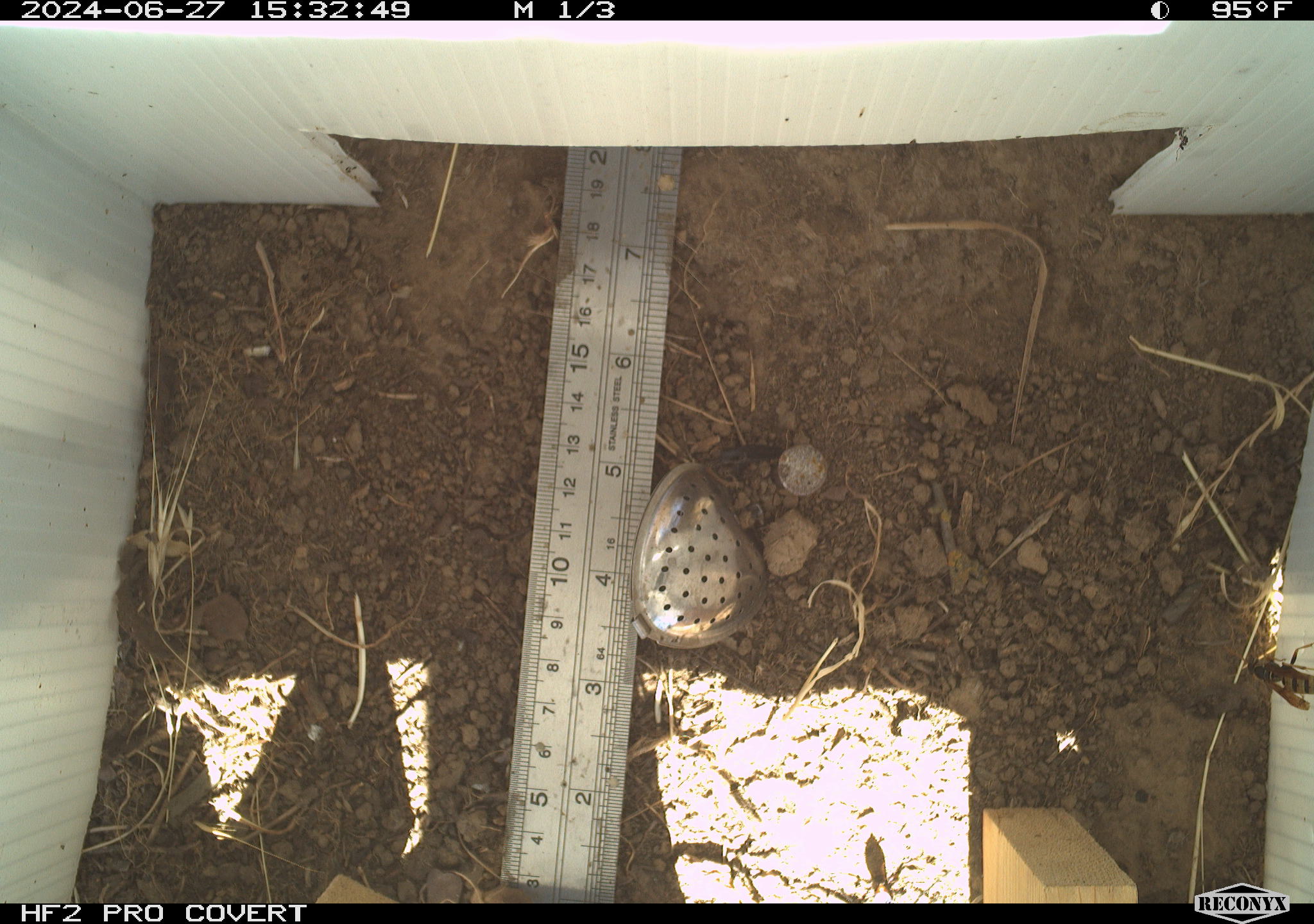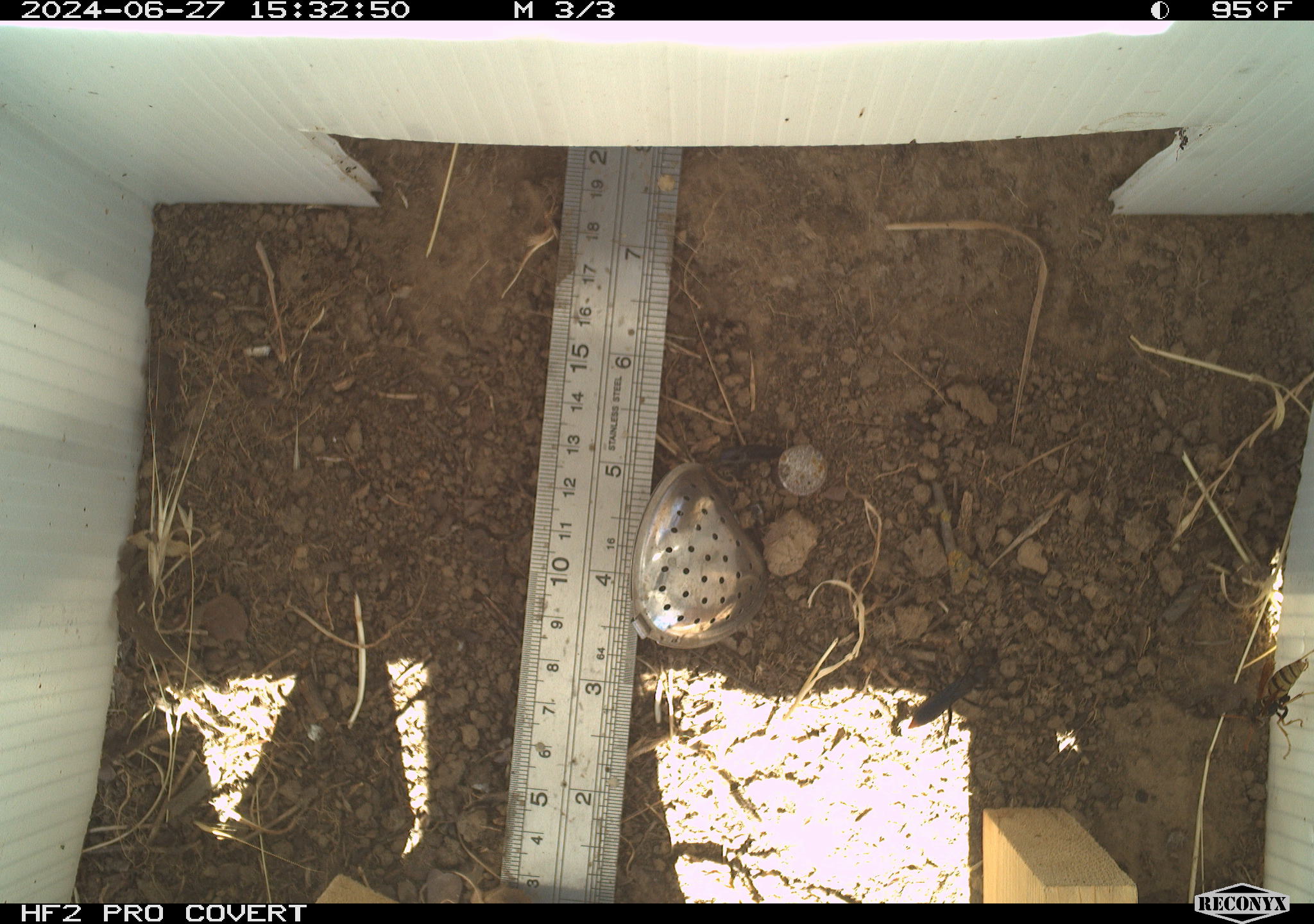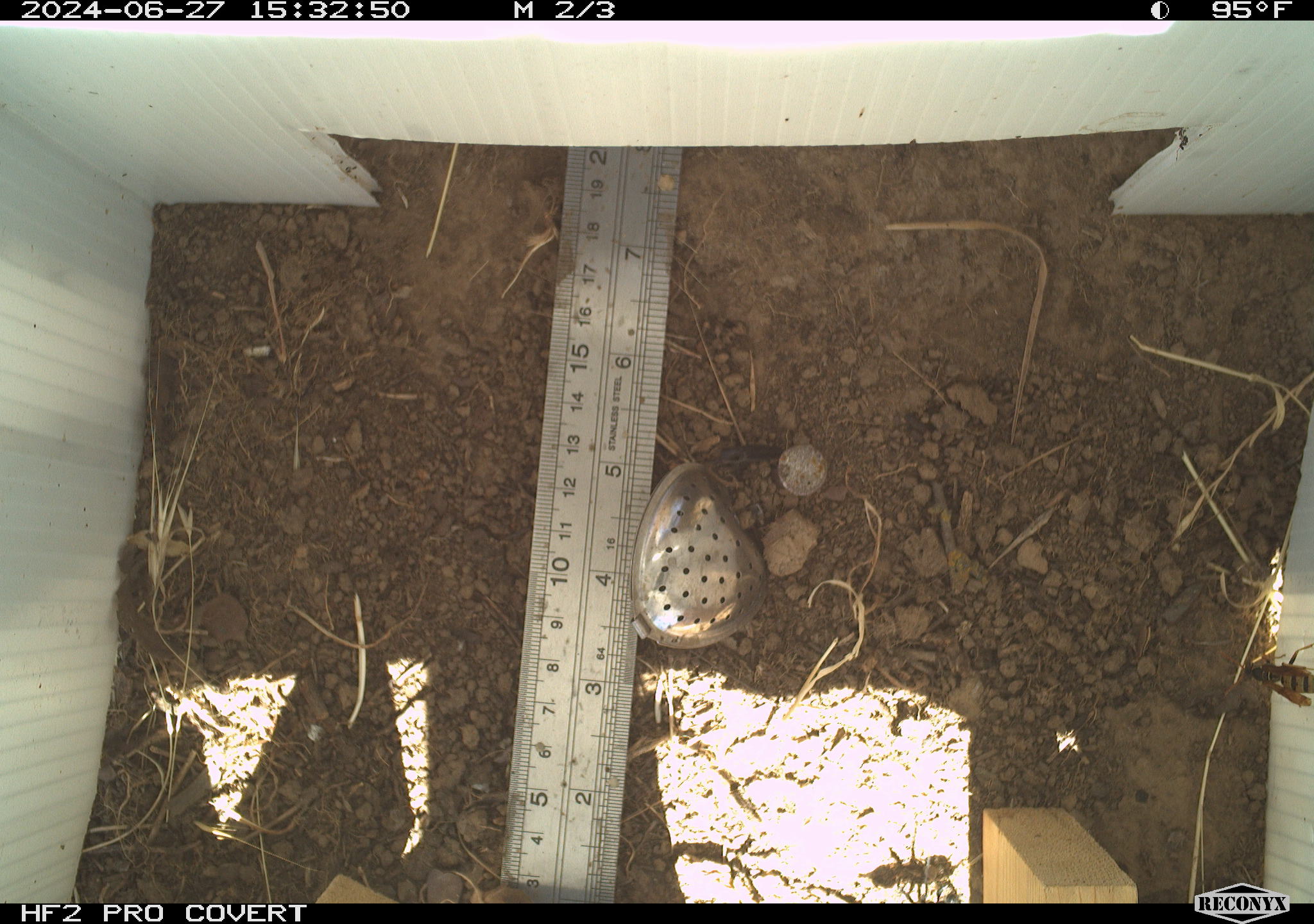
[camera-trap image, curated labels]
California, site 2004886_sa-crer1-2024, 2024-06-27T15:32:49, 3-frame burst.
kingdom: Animalia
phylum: Arthropoda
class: Insecta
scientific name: Insecta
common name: insect